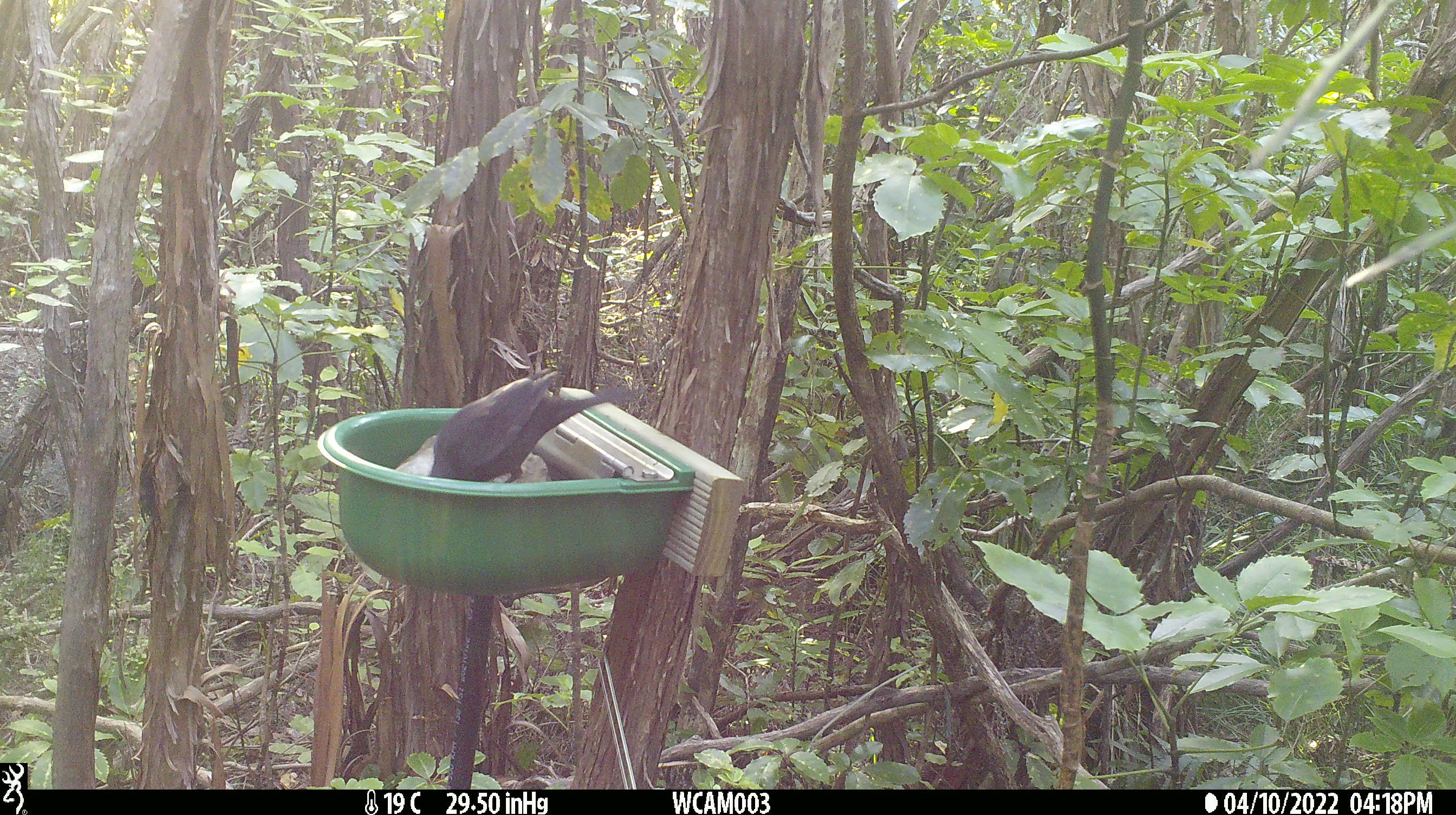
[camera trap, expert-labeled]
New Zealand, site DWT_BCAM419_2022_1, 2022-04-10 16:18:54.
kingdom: Animalia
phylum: Chordata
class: Aves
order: Passeriformes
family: Turdidae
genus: Turdus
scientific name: Turdus merula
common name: eurasian blackbird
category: blackbird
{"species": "blackbird (eurasian blackbird) (Turdus merula)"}